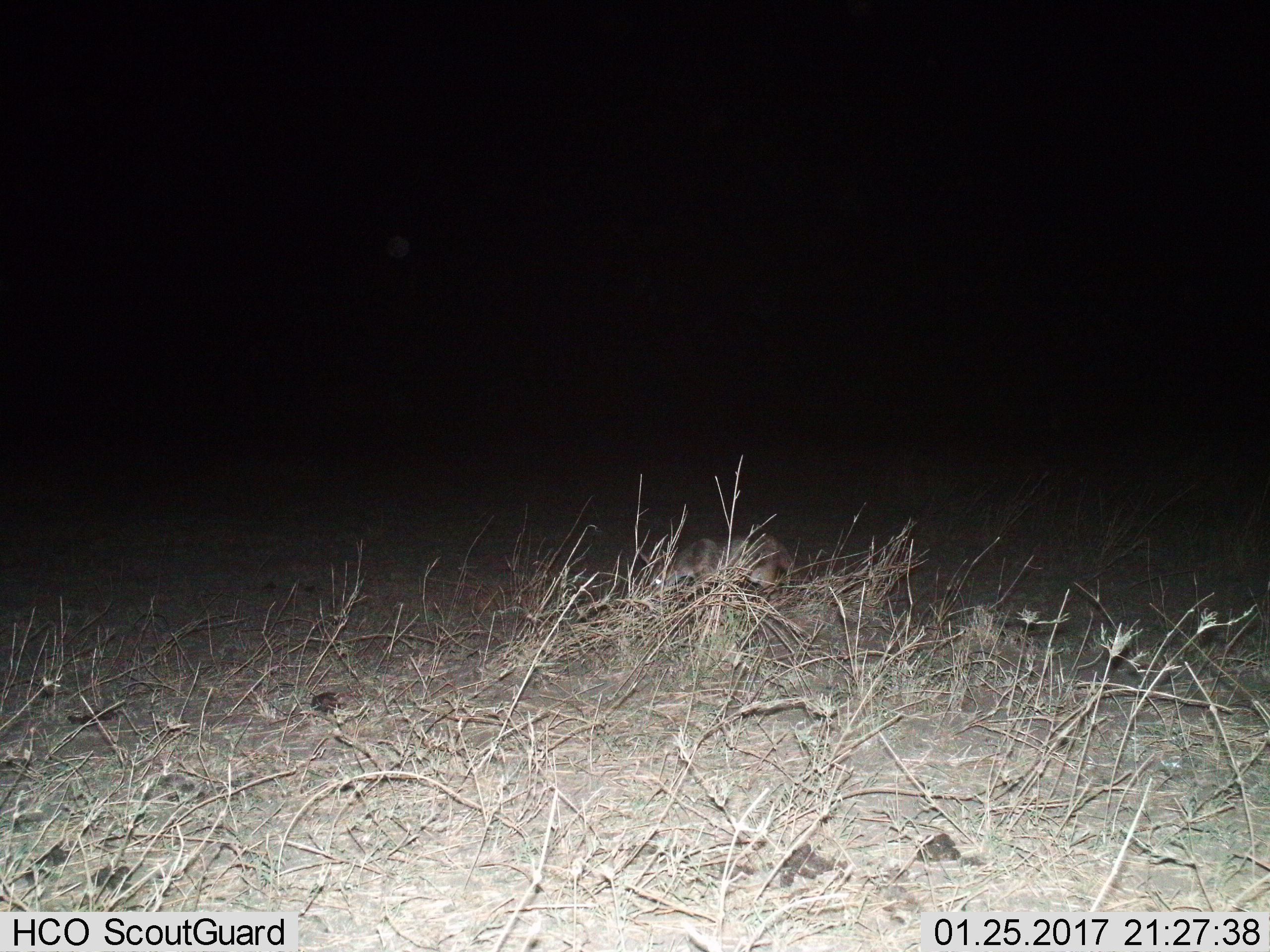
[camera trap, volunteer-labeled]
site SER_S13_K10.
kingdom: Animalia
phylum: Chordata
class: Mammalia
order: Carnivora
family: Herpestidae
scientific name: Herpestidae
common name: mongoose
Mongoose (Herpestidae), count 1. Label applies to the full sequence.